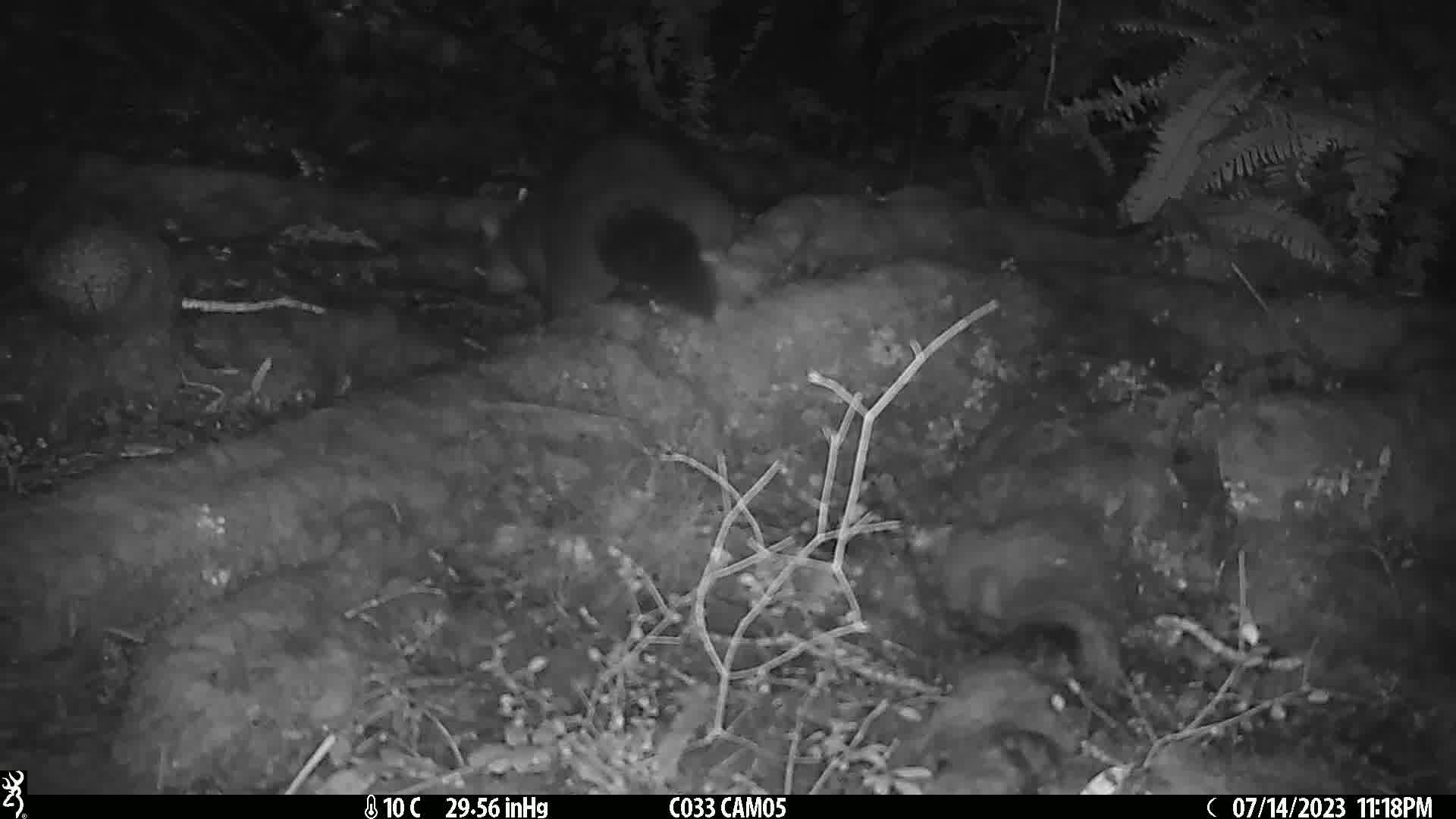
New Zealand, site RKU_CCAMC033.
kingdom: Animalia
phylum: Chordata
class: Mammalia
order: Diprotodontia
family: Phalangeridae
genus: Trichosurus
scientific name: Trichosurus vulpecula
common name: common brushtail possum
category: possum